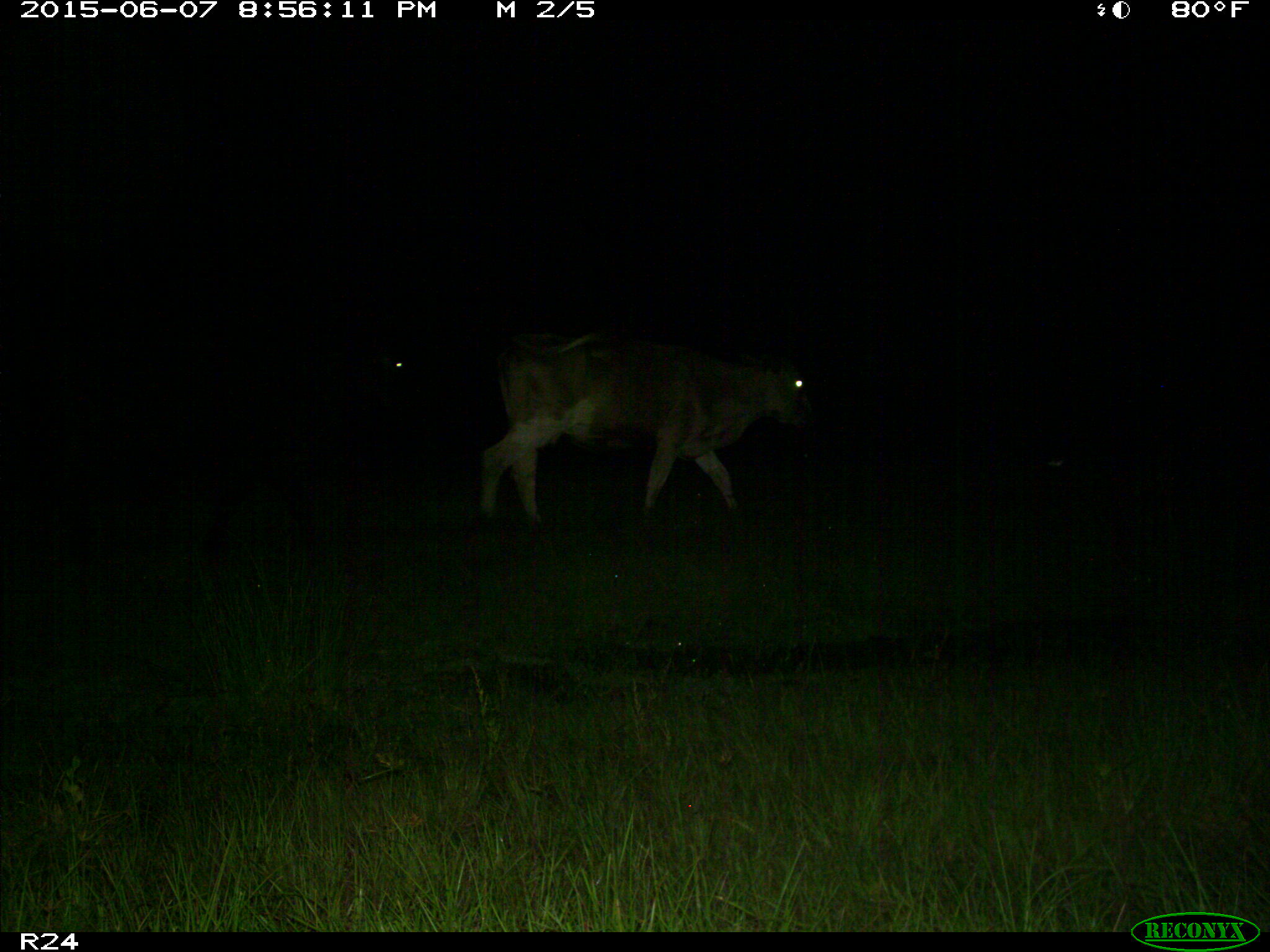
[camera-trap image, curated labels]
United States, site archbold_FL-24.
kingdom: Animalia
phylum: Chordata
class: Mammalia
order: Artiodactyla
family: Bovidae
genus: Bos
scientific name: Bos taurus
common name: domestic cow